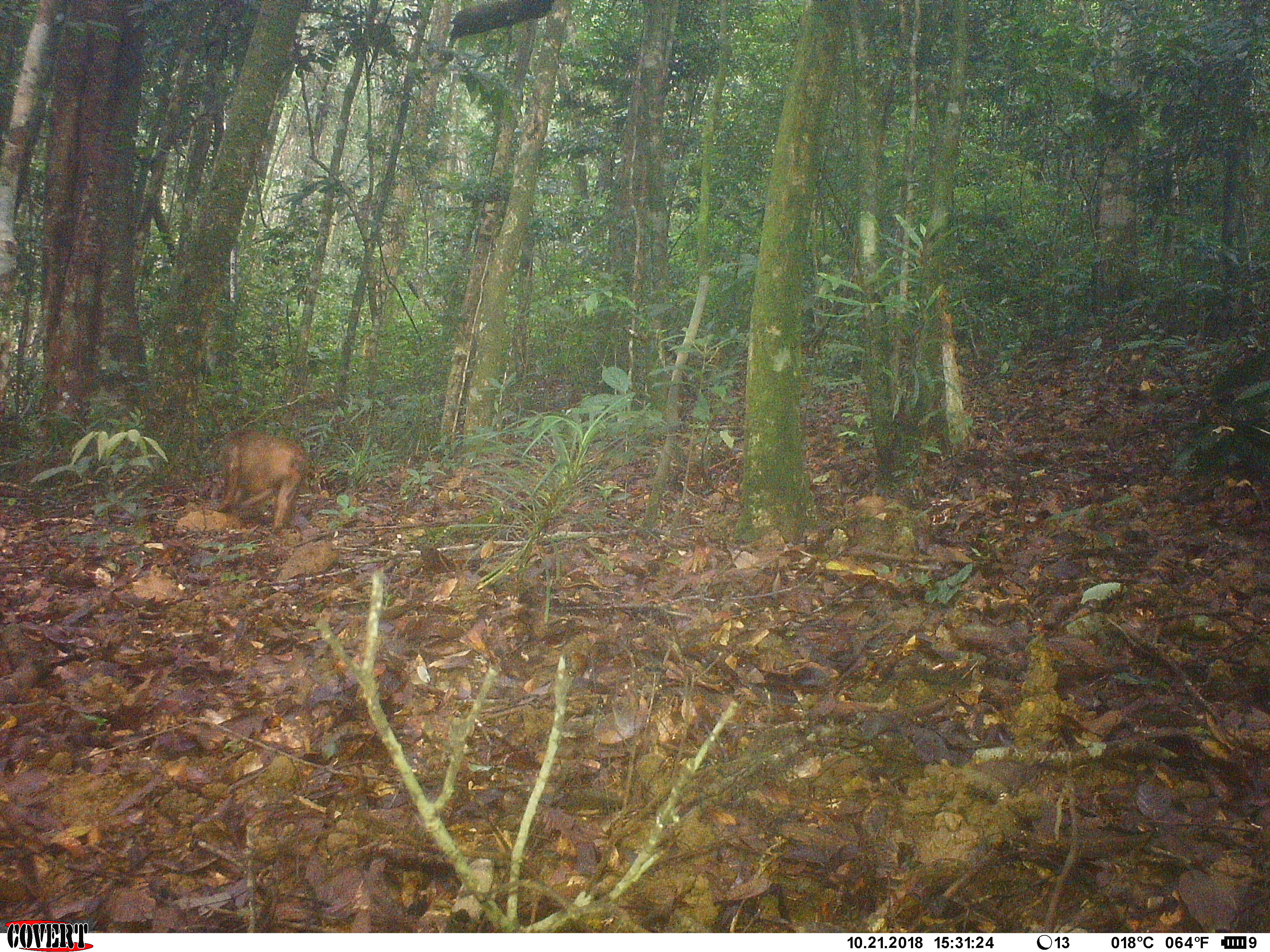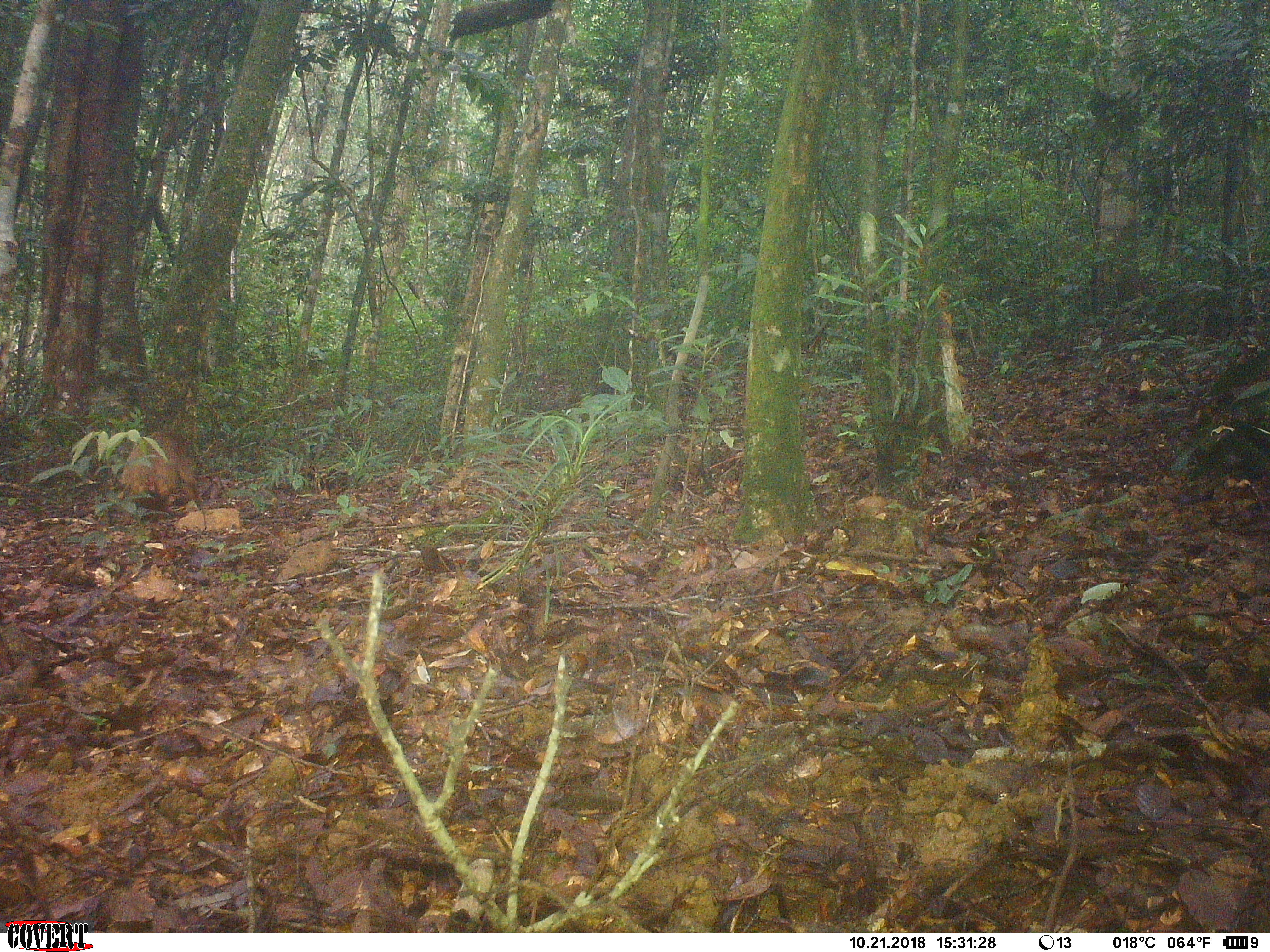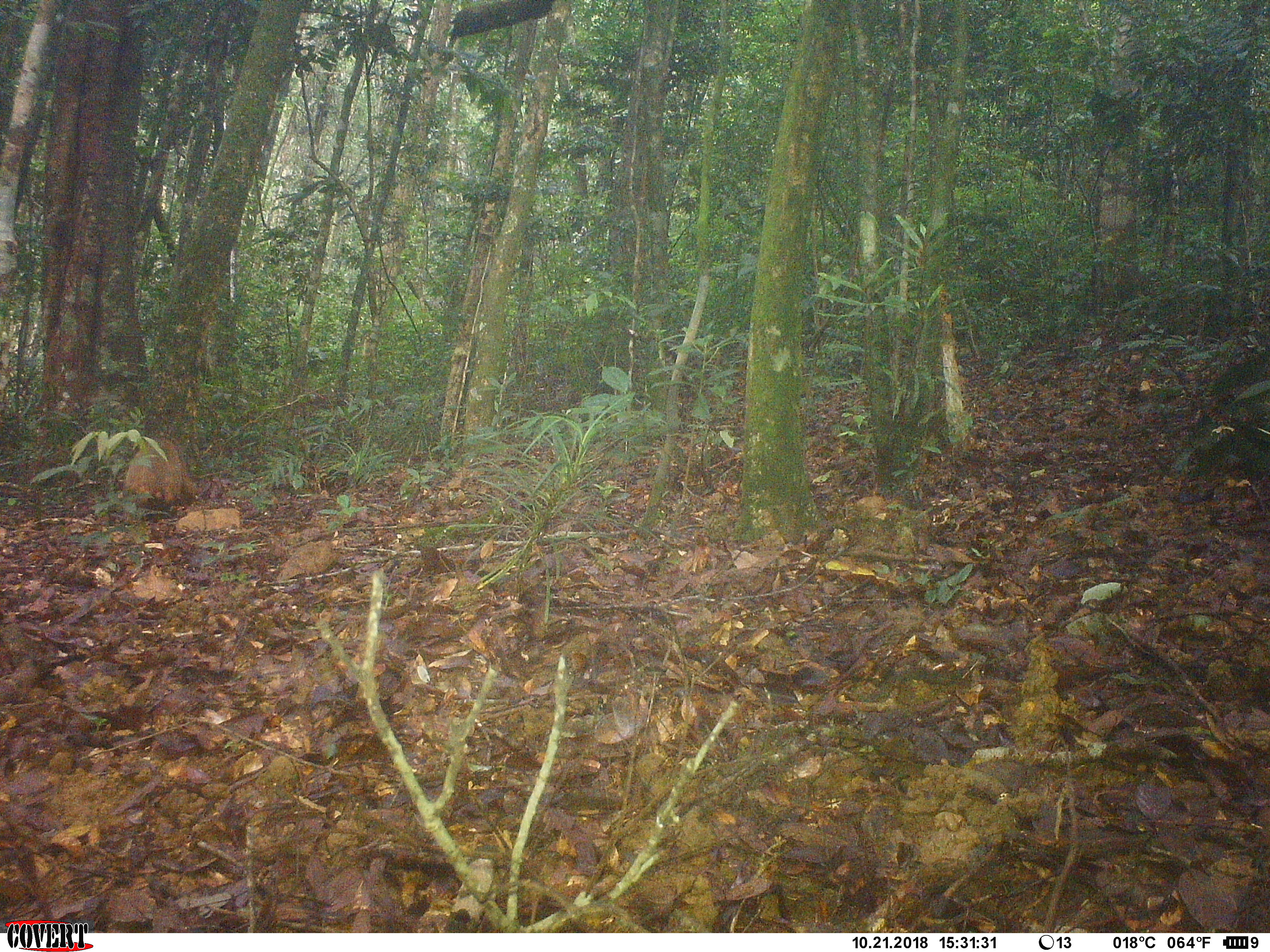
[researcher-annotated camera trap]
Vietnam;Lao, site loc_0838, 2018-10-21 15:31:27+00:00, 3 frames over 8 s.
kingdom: Animalia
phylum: Chordata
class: Mammalia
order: Primates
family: Cercopithecidae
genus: Macaca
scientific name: Macaca arctoides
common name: stump-tailed macaque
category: stump tailed macaque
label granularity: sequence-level